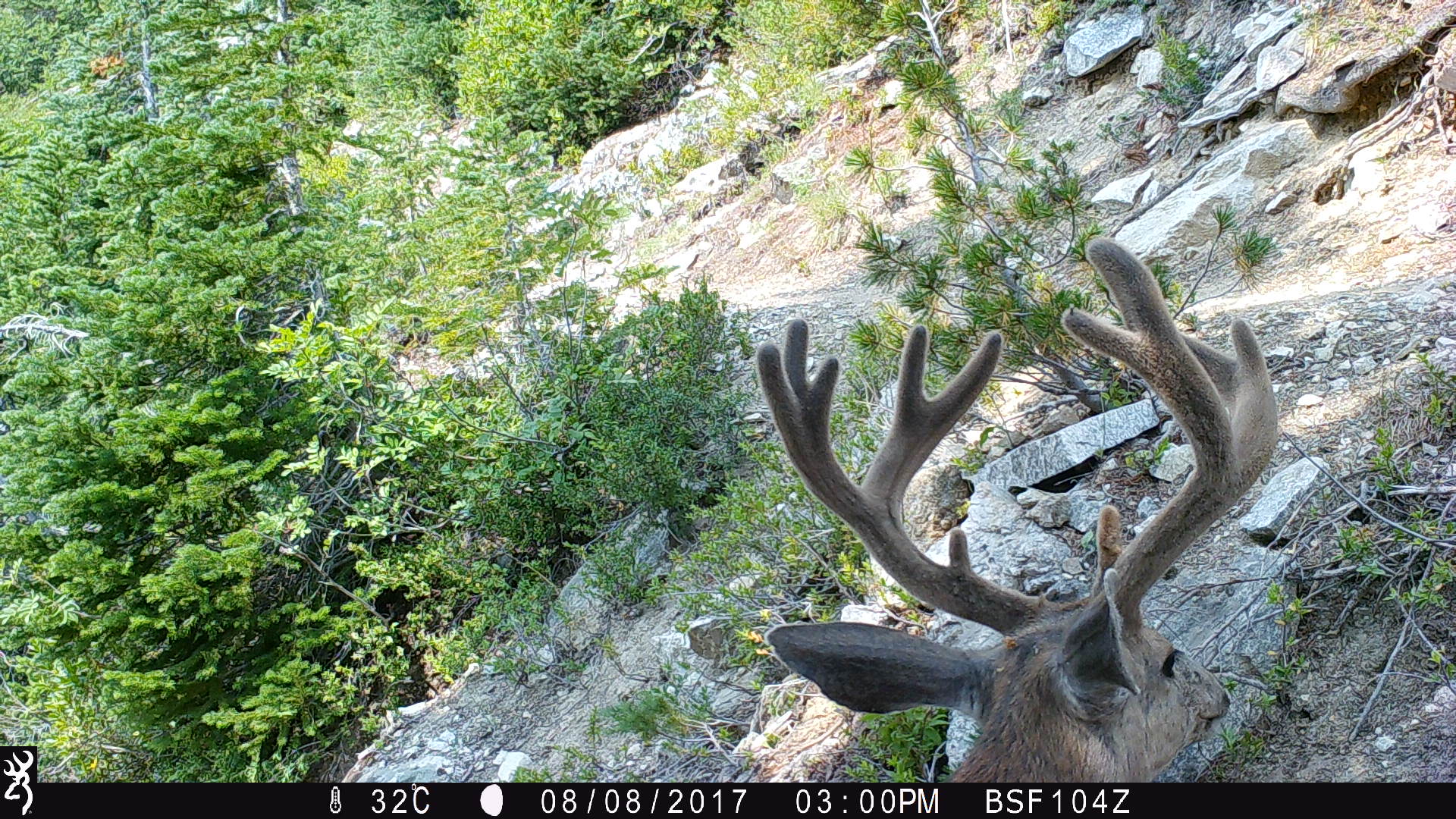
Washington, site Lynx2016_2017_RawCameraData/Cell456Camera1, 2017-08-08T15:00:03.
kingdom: Animalia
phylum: Chordata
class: Mammalia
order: Artiodactyla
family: Cervidae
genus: Odocoileus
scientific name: Odocoileus hemionus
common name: mule deer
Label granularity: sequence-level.